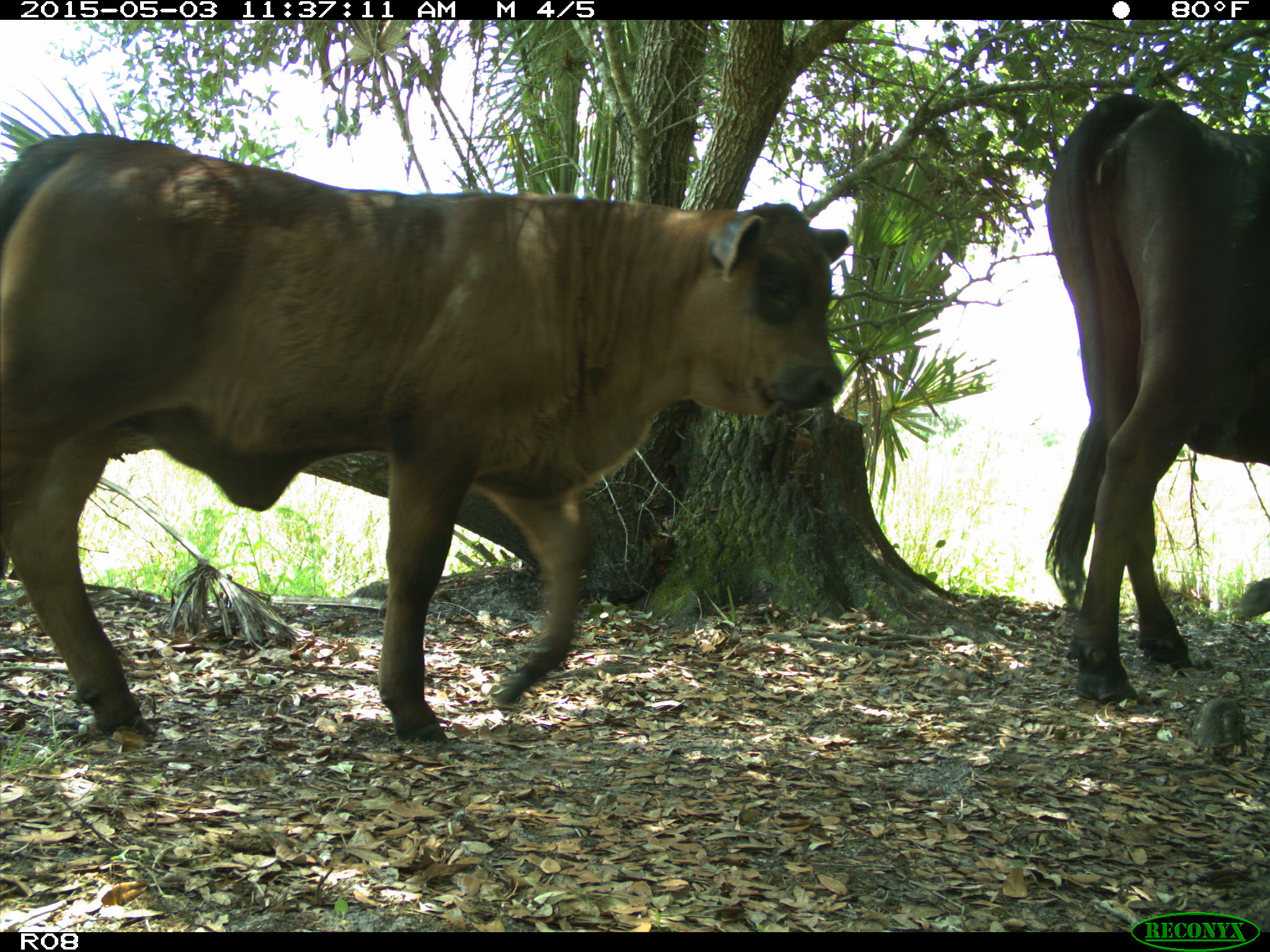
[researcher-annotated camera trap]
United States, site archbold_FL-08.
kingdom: Animalia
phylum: Chordata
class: Mammalia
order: Artiodactyla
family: Bovidae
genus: Bos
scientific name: Bos taurus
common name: domestic cow